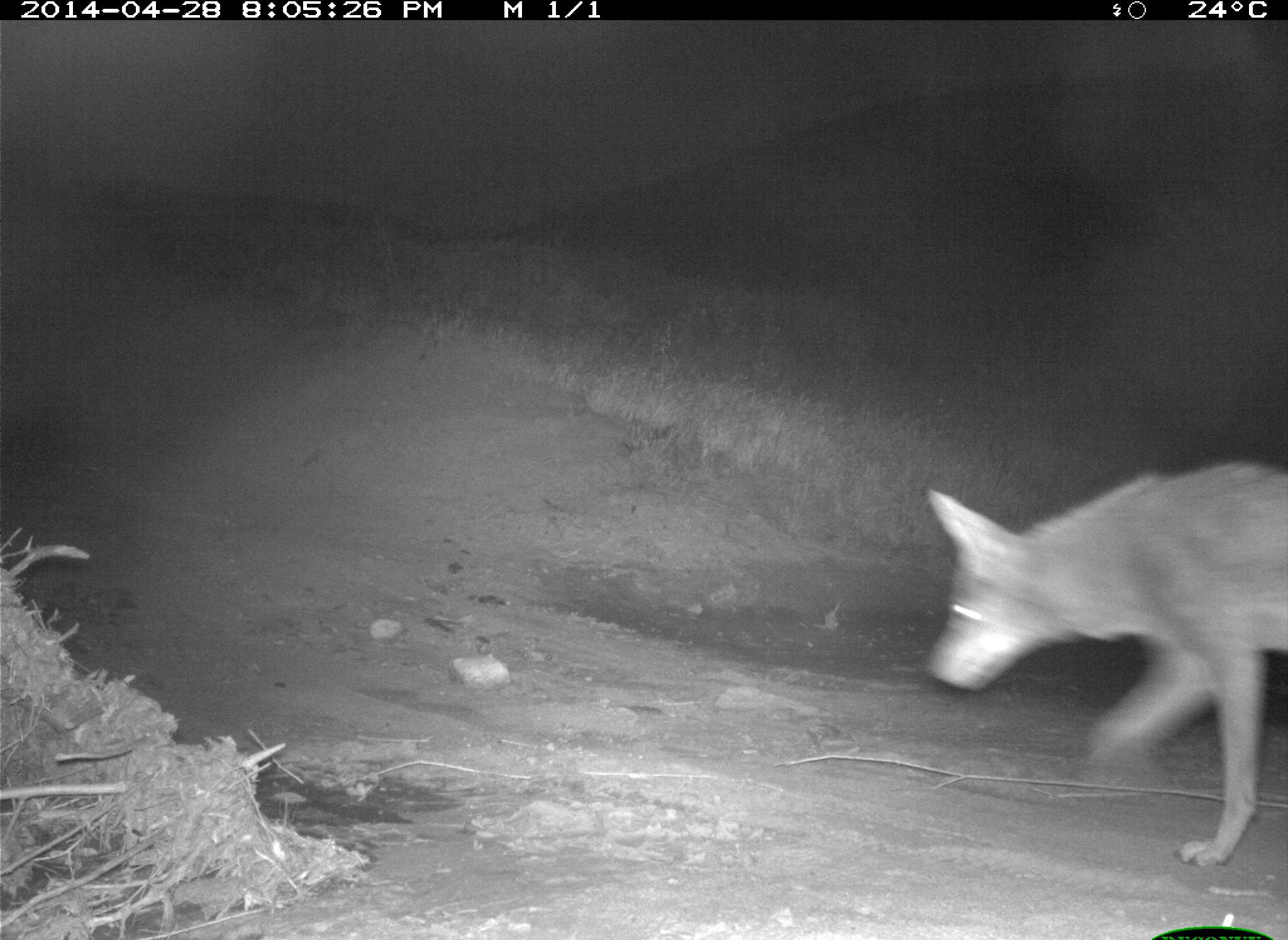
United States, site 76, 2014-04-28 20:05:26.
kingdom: Animalia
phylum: Chordata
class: Mammalia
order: Carnivora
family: Canidae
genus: Canis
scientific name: Canis latrans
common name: coyote